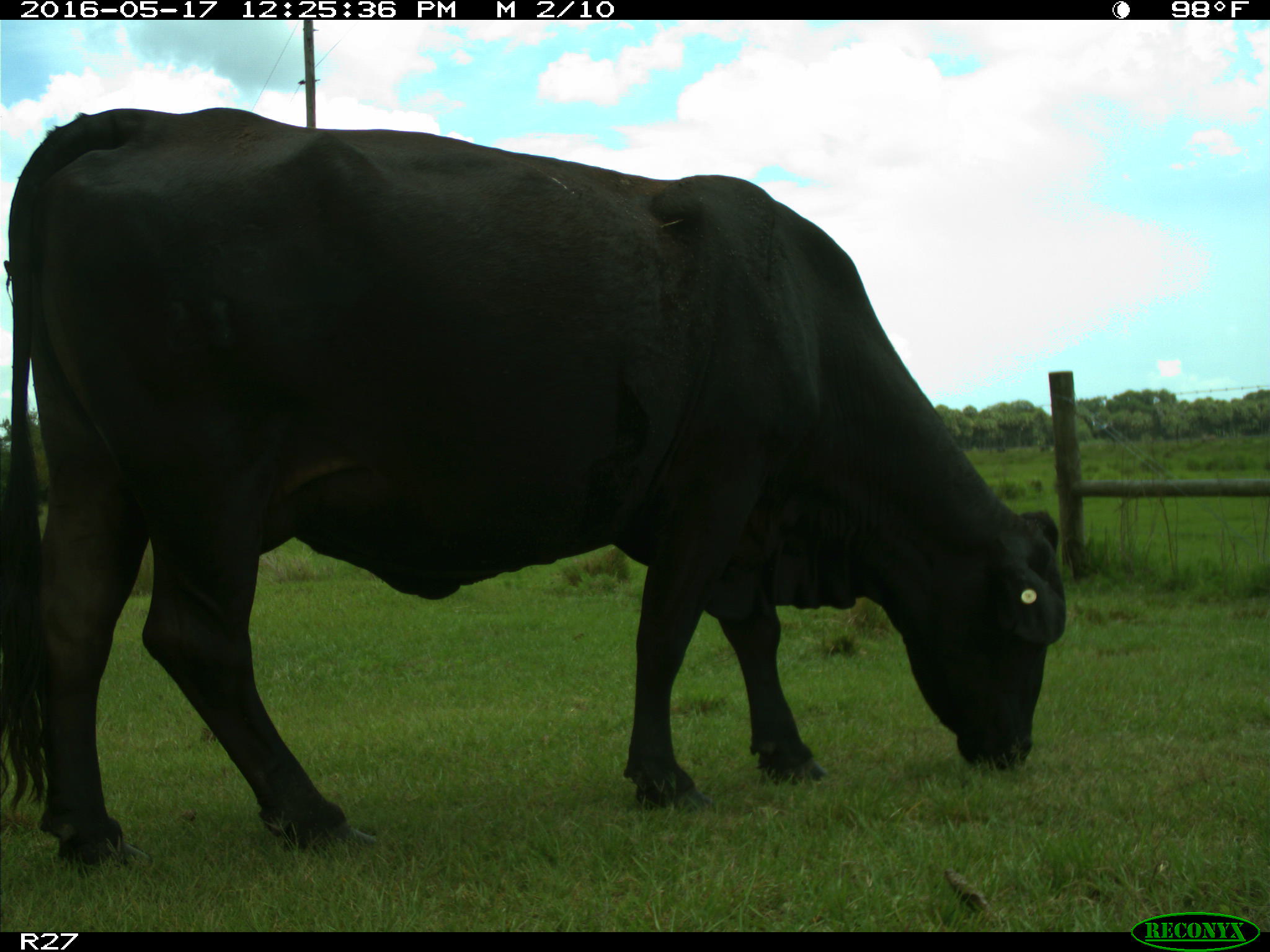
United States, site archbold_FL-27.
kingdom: Animalia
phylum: Chordata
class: Mammalia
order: Artiodactyla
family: Bovidae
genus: Bos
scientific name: Bos taurus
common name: domestic cow